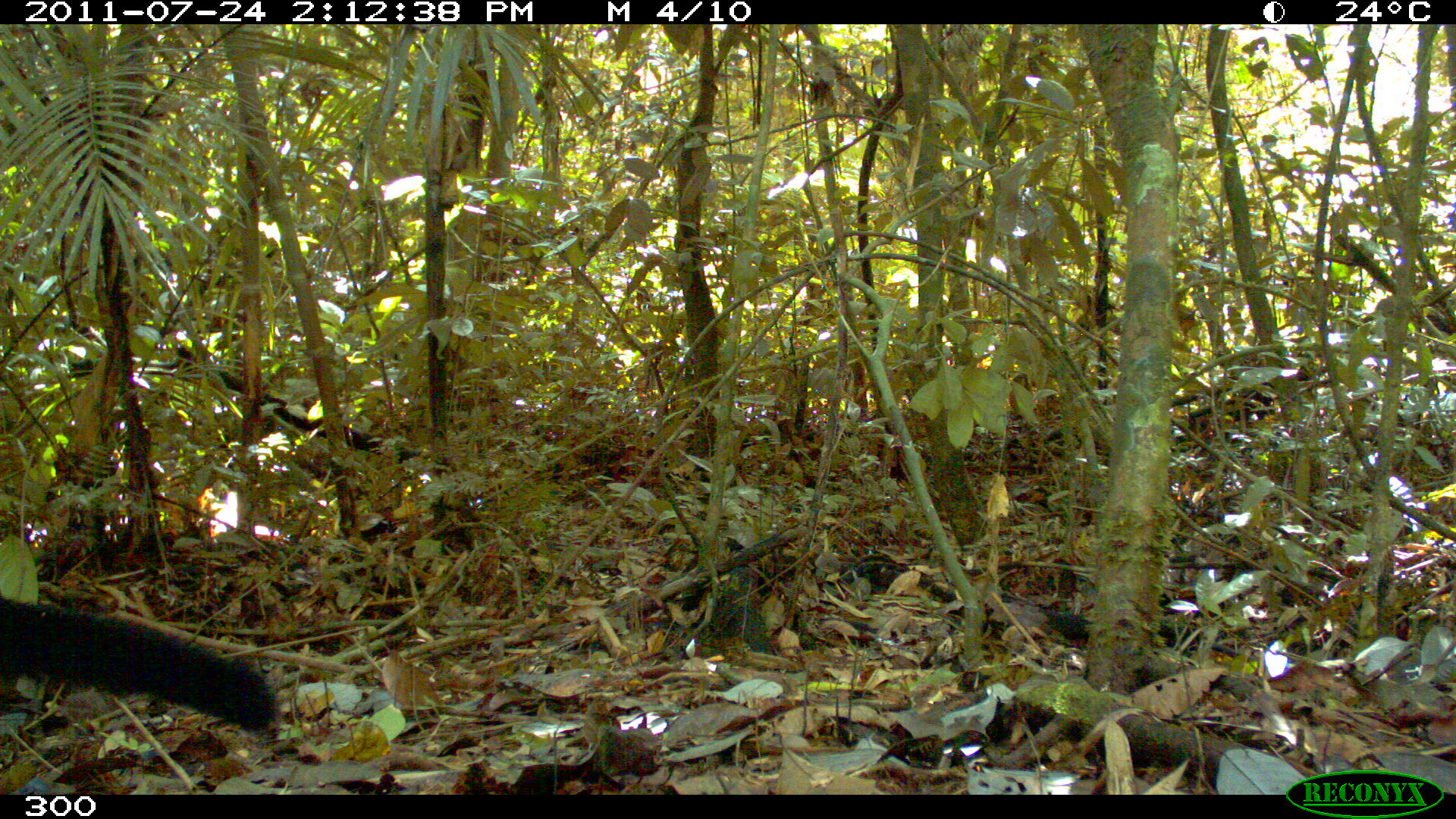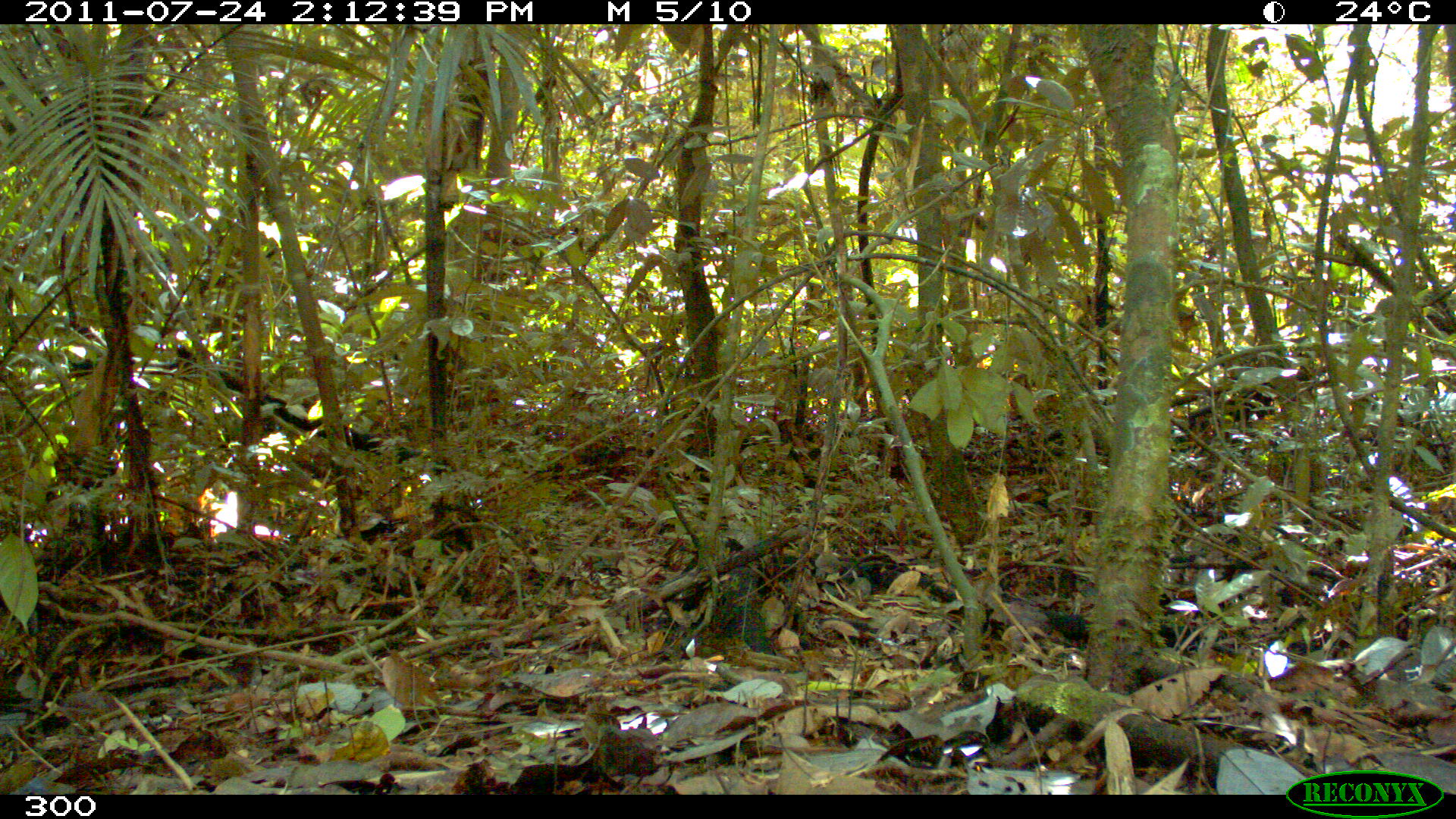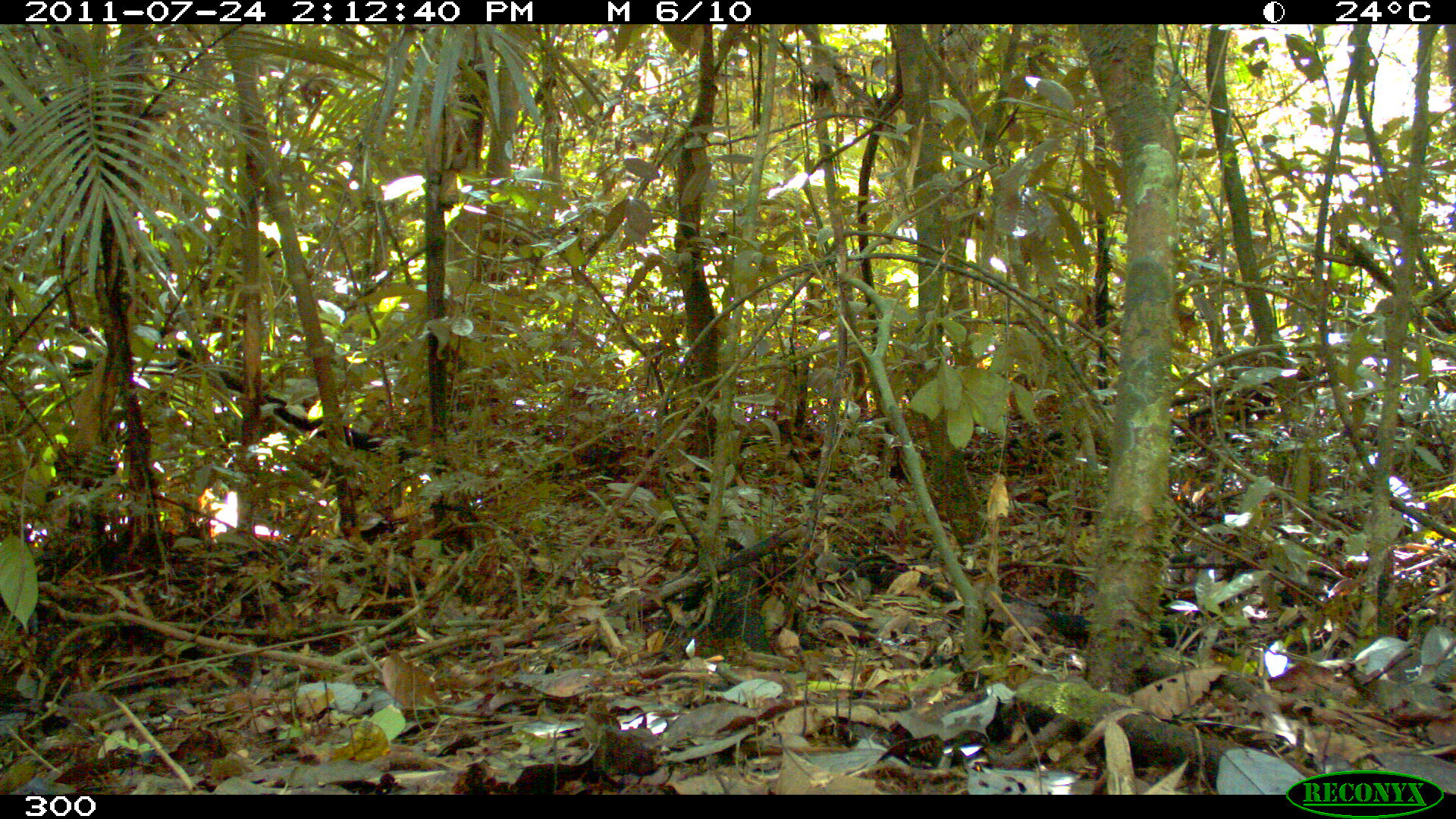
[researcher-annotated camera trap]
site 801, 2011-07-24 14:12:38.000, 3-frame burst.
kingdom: Animalia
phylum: Chordata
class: Mammalia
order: Carnivora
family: Mustelidae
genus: Eira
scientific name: Eira barbara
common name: tayra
Eira barbara (tayra).